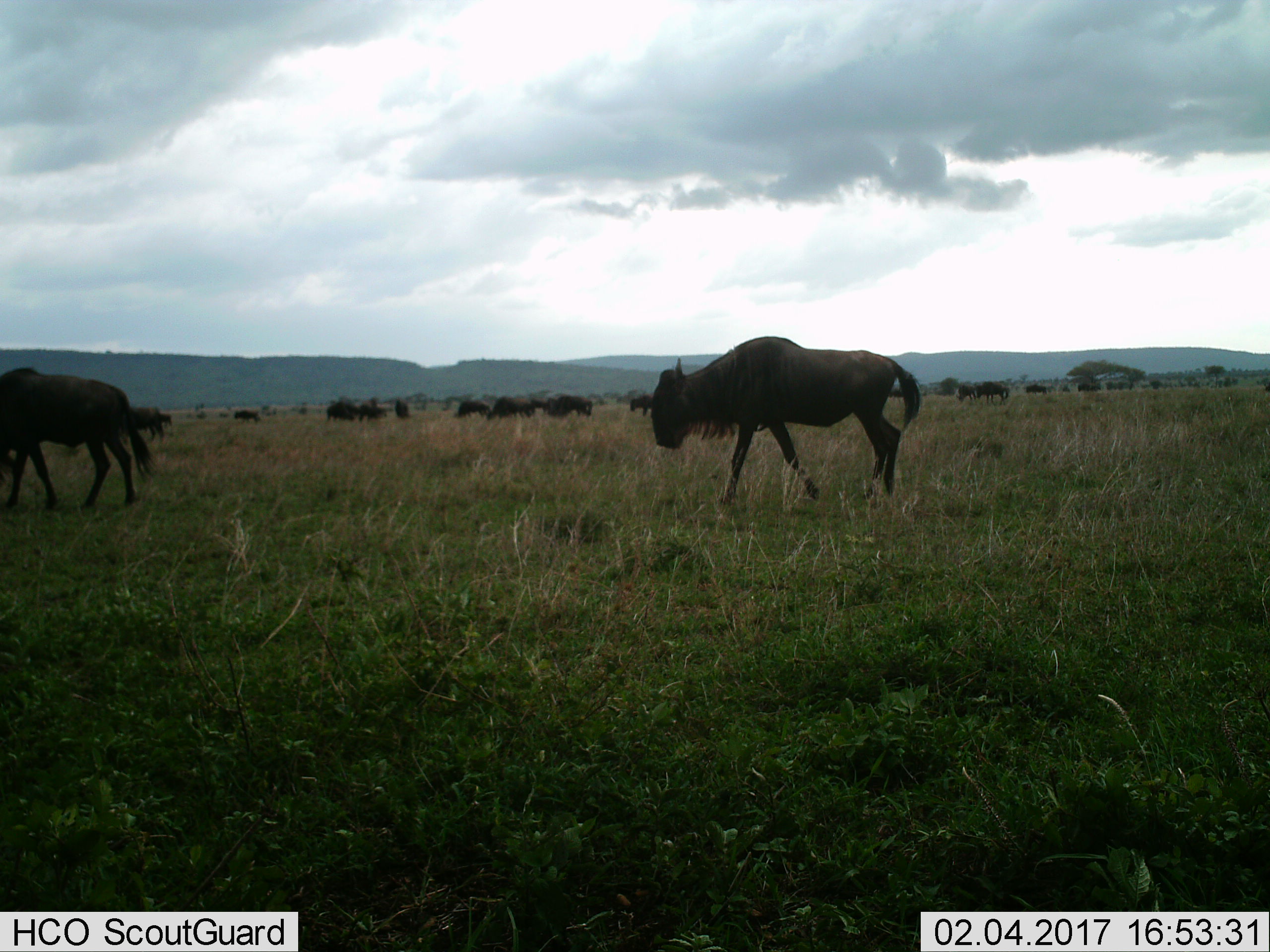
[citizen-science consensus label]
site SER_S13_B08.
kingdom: Animalia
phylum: Chordata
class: Mammalia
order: Artiodactyla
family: Bovidae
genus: Connochaetes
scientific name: Connochaetes taurinus taurinus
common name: blue wildebeest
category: wildebeestblue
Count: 11-50.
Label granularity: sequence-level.